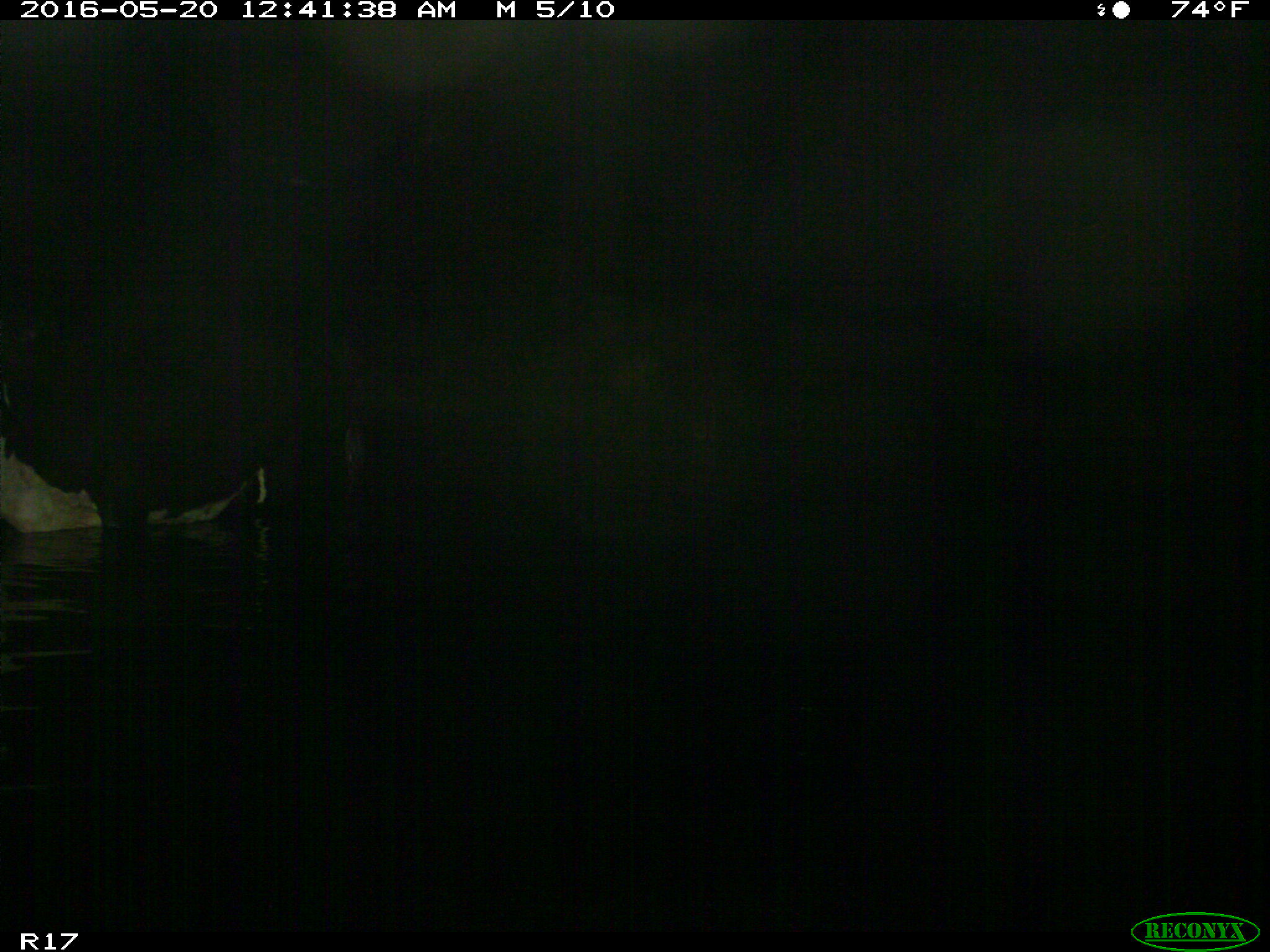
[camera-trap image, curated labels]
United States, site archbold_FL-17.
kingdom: Animalia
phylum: Chordata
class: Mammalia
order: Artiodactyla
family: Bovidae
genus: Bos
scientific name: Bos taurus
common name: domestic cow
Bos taurus (domestic cow).